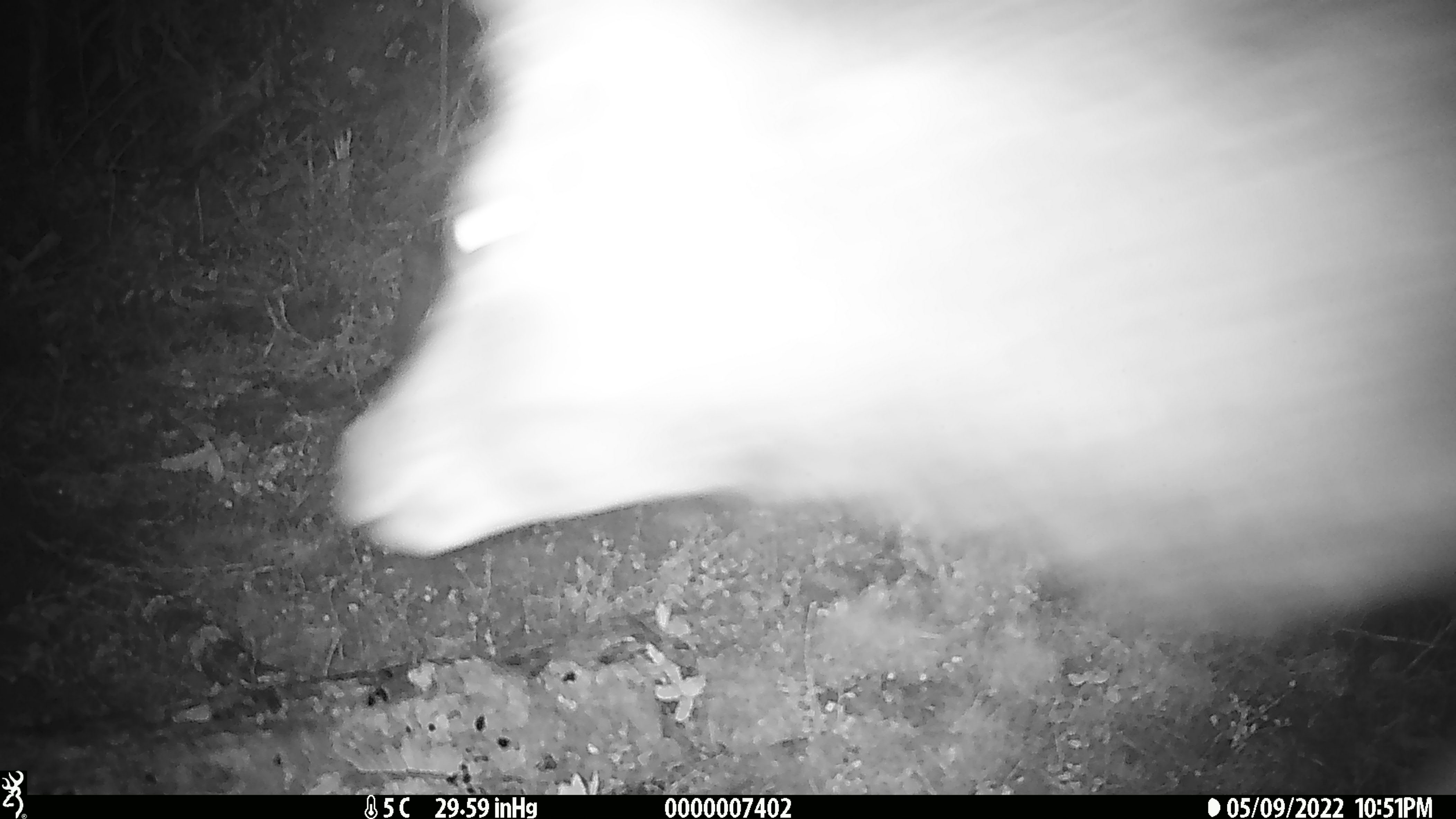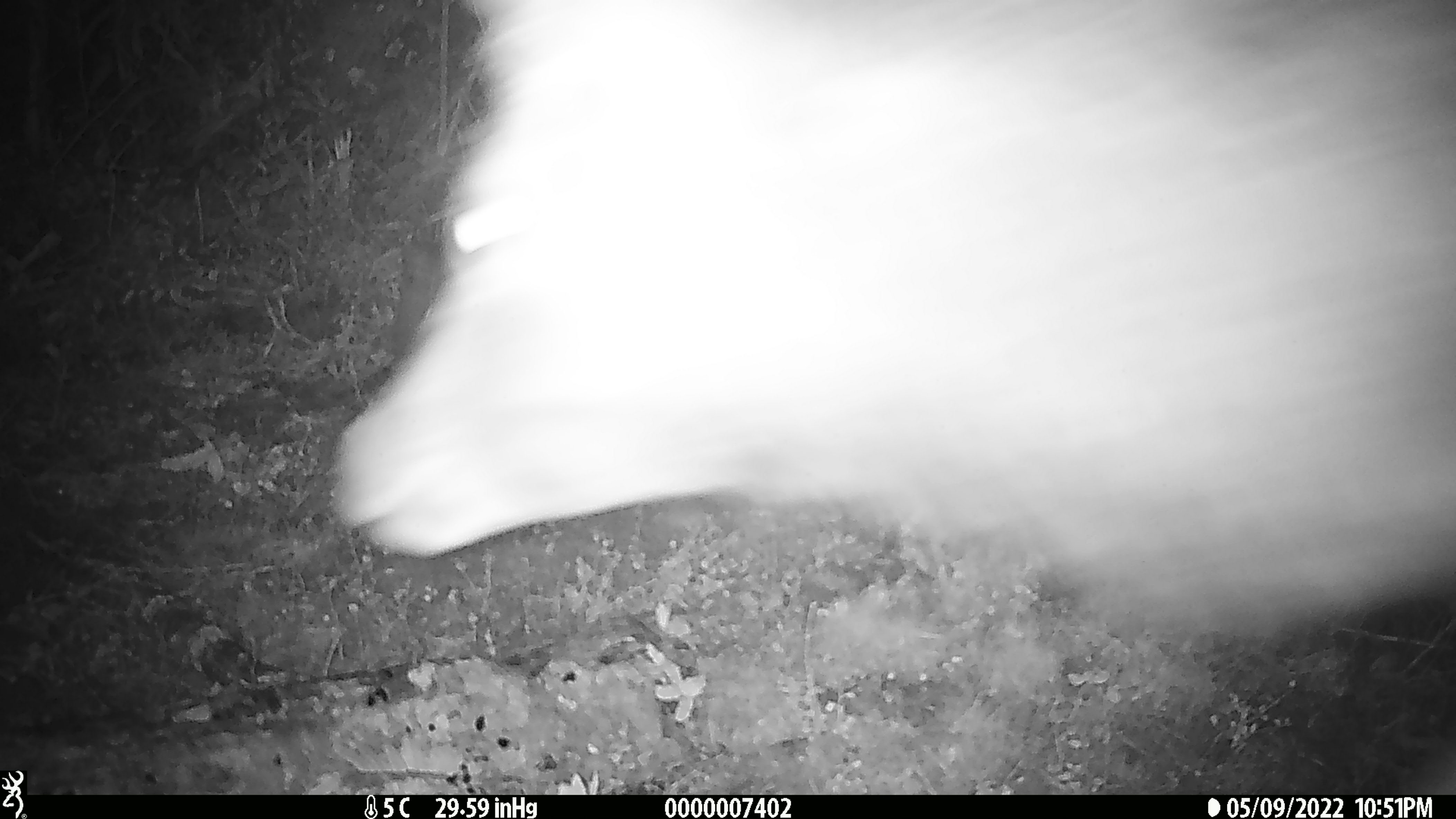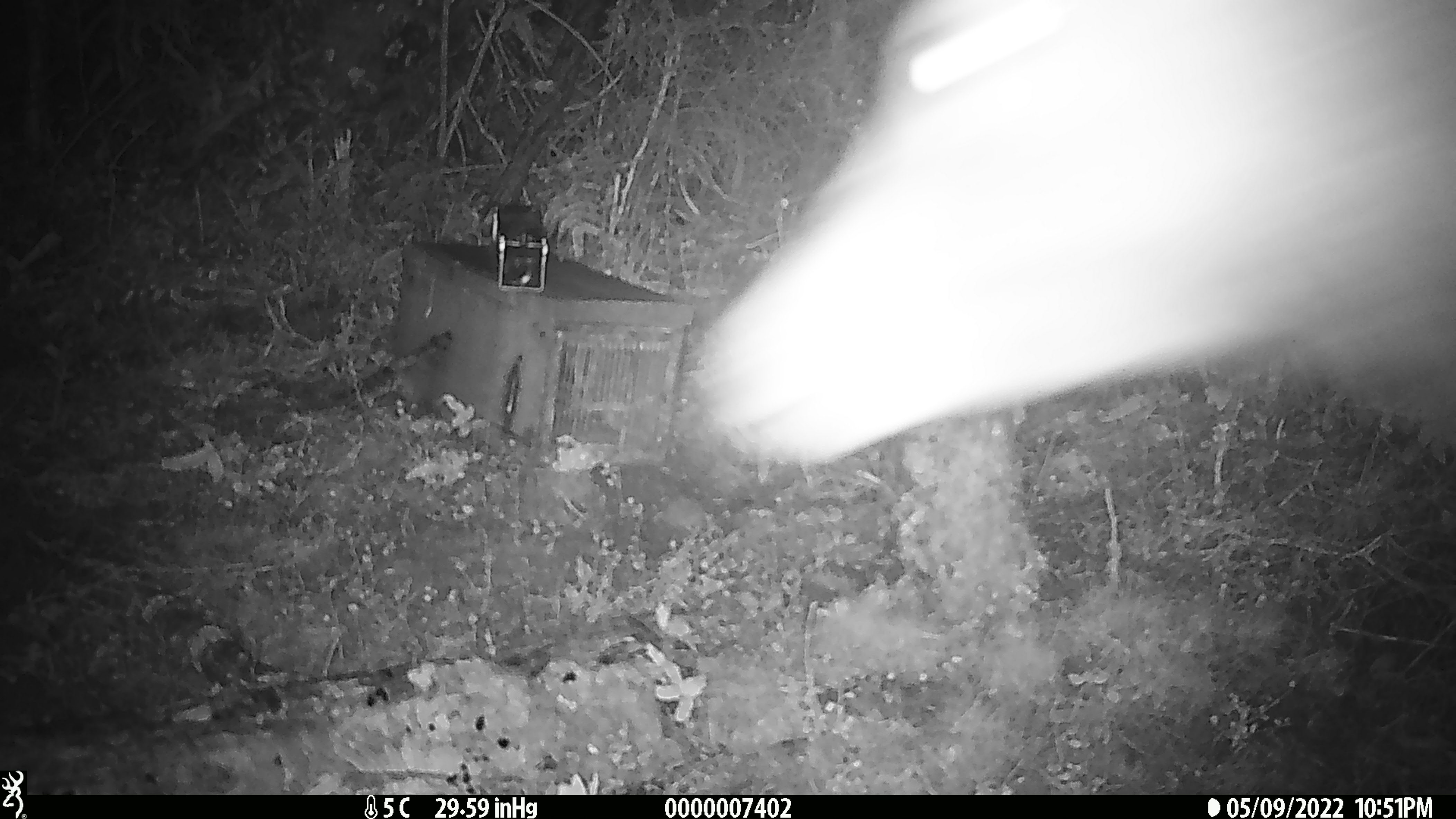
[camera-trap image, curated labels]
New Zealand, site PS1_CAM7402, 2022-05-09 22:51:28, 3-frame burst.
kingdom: Animalia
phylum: Chordata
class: Mammalia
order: Artiodactyla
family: Cervidae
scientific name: Cervidae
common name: deer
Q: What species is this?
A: Deer (Cervidae).